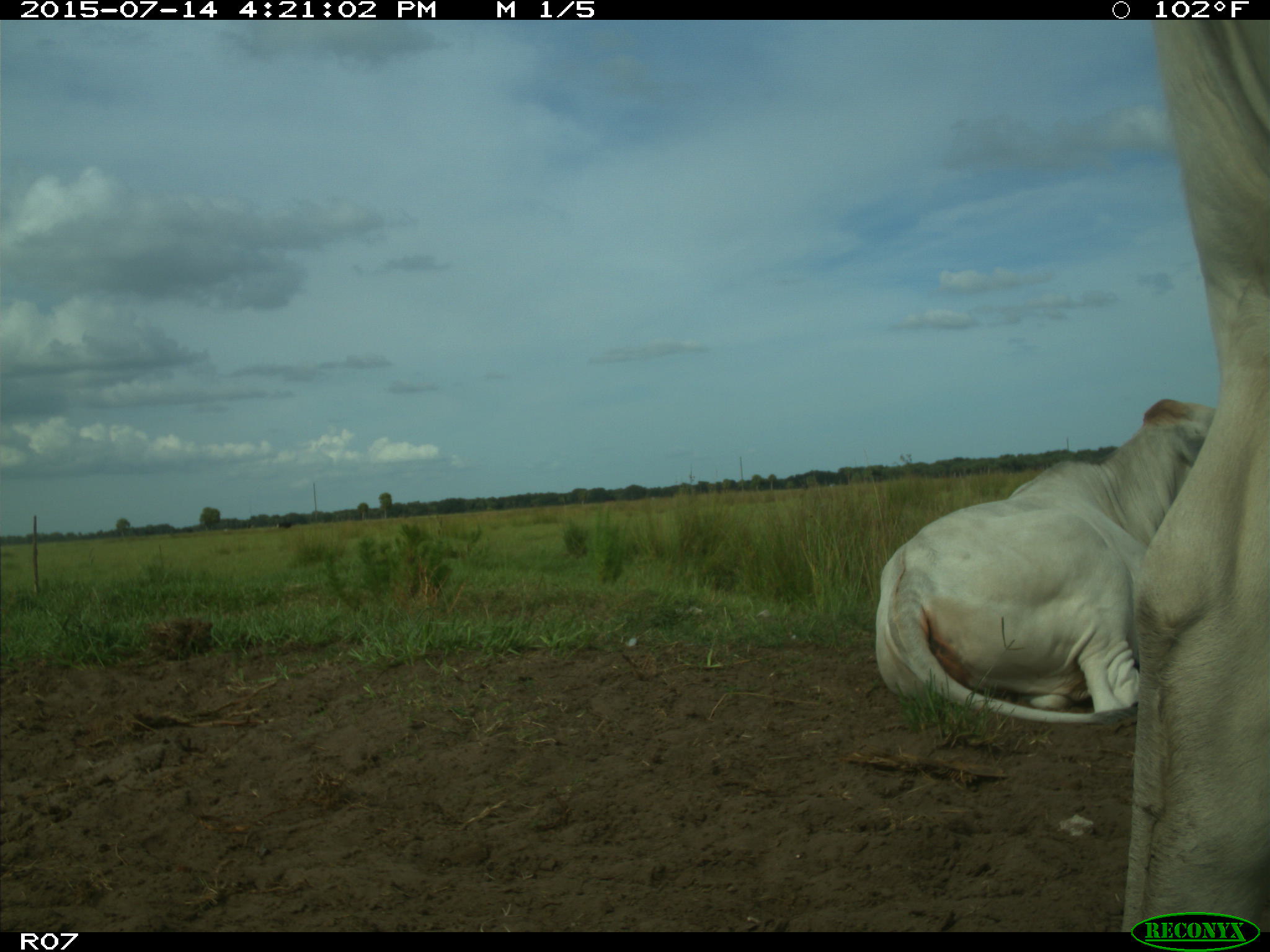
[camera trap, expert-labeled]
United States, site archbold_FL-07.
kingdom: Animalia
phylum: Chordata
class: Mammalia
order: Artiodactyla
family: Bovidae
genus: Bos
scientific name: Bos taurus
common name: domestic cow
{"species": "Bos taurus (domestic cow)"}